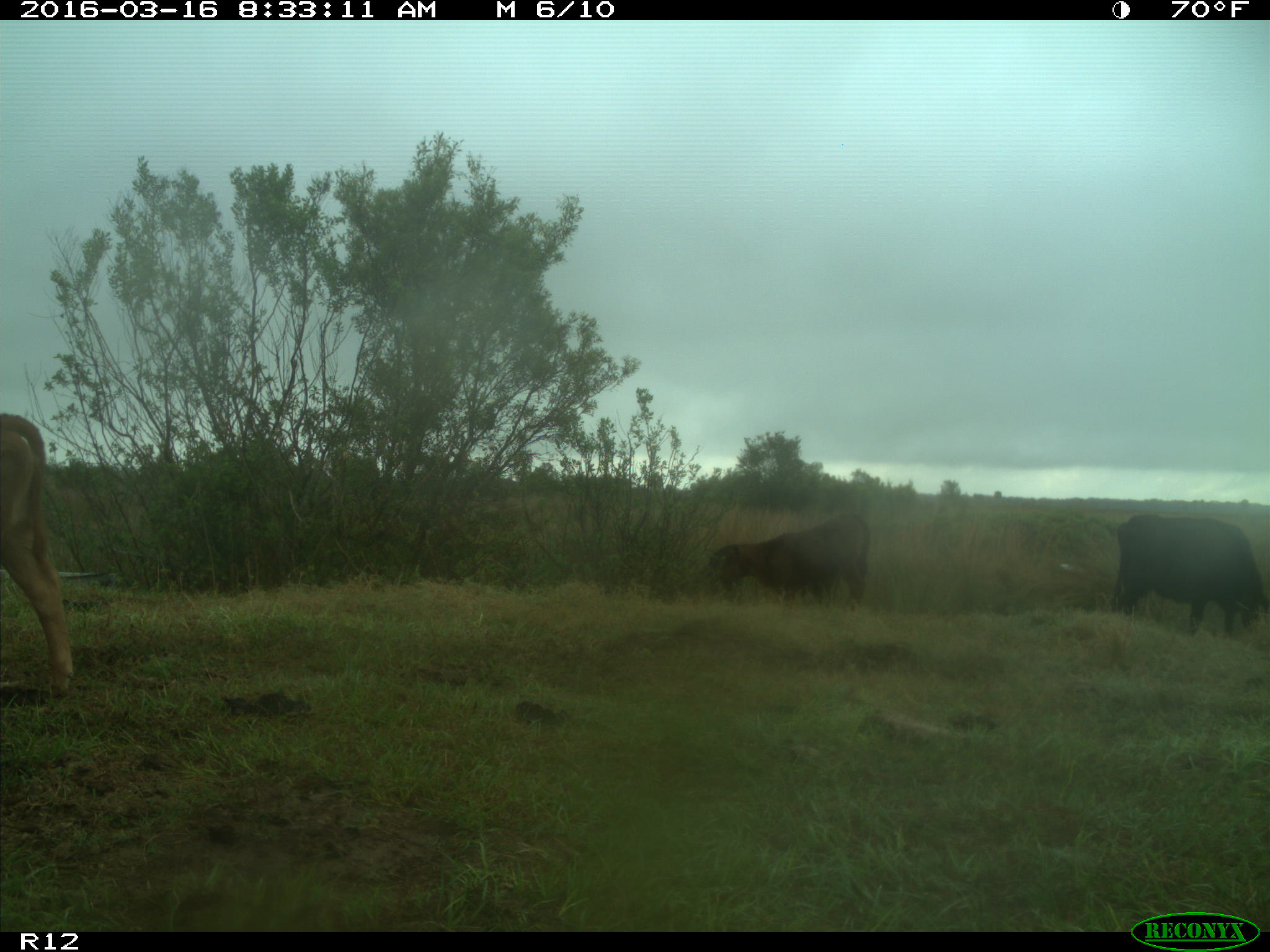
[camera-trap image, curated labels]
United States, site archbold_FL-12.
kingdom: Animalia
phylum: Chordata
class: Mammalia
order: Artiodactyla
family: Bovidae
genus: Bos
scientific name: Bos taurus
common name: domestic cow